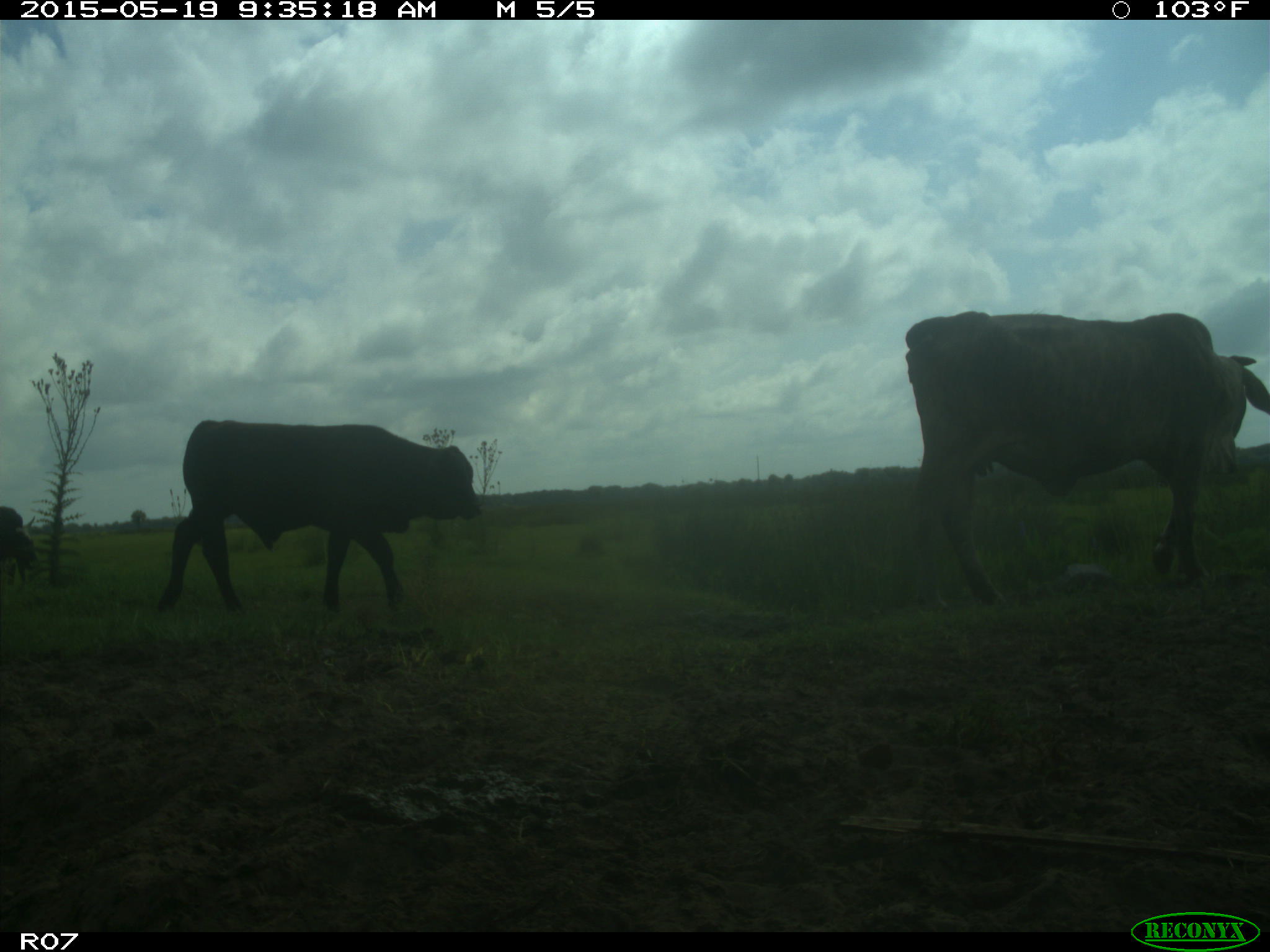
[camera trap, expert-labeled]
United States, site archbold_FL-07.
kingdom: Animalia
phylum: Chordata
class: Mammalia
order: Artiodactyla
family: Bovidae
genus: Bos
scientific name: Bos taurus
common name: domestic cow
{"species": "Bos taurus (domestic cow)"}